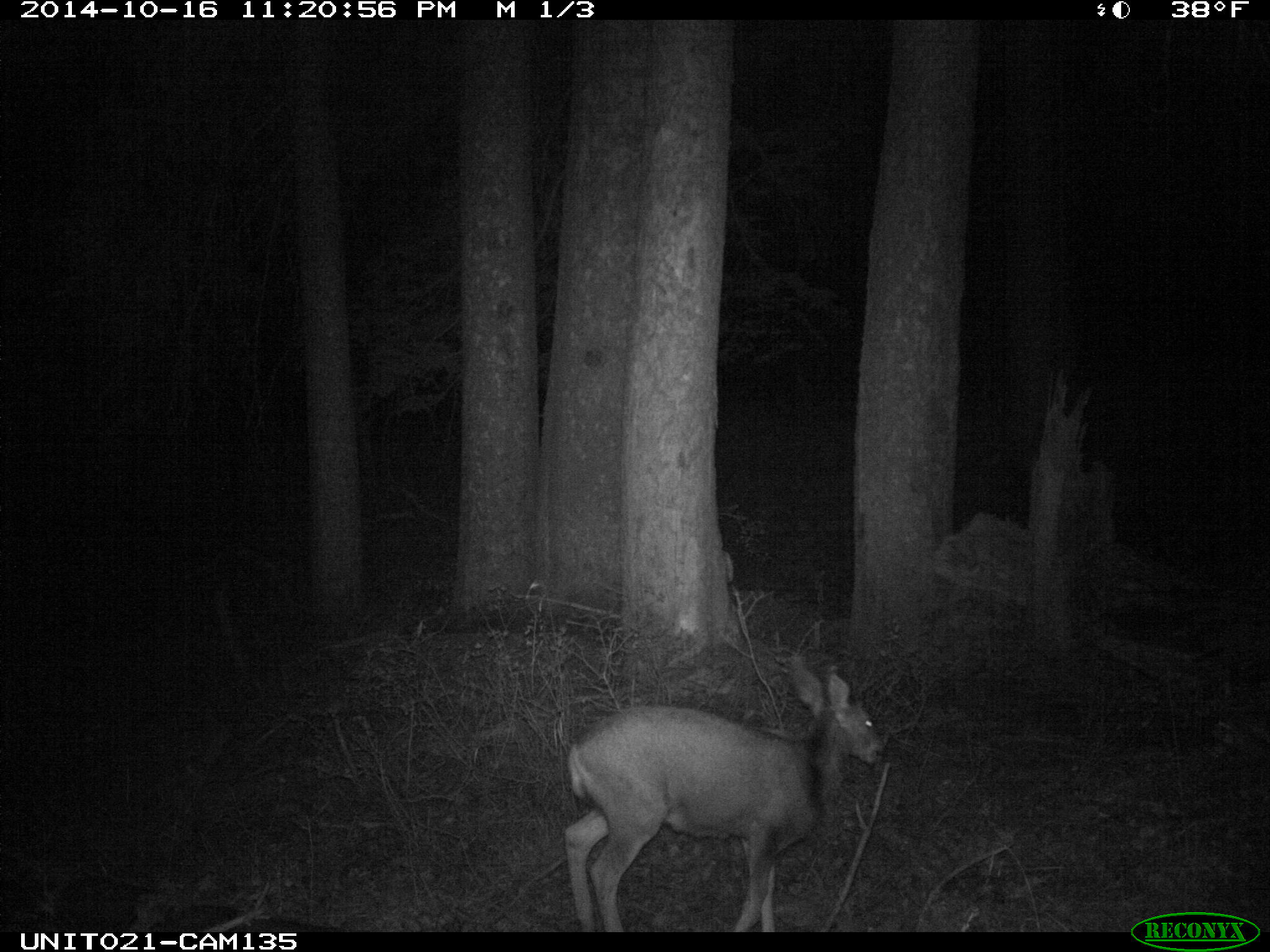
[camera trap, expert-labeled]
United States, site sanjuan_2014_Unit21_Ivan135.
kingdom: Animalia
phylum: Chordata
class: Mammalia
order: Artiodactyla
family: Cervidae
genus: Odocoileus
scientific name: Odocoileus hemionus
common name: mule deer